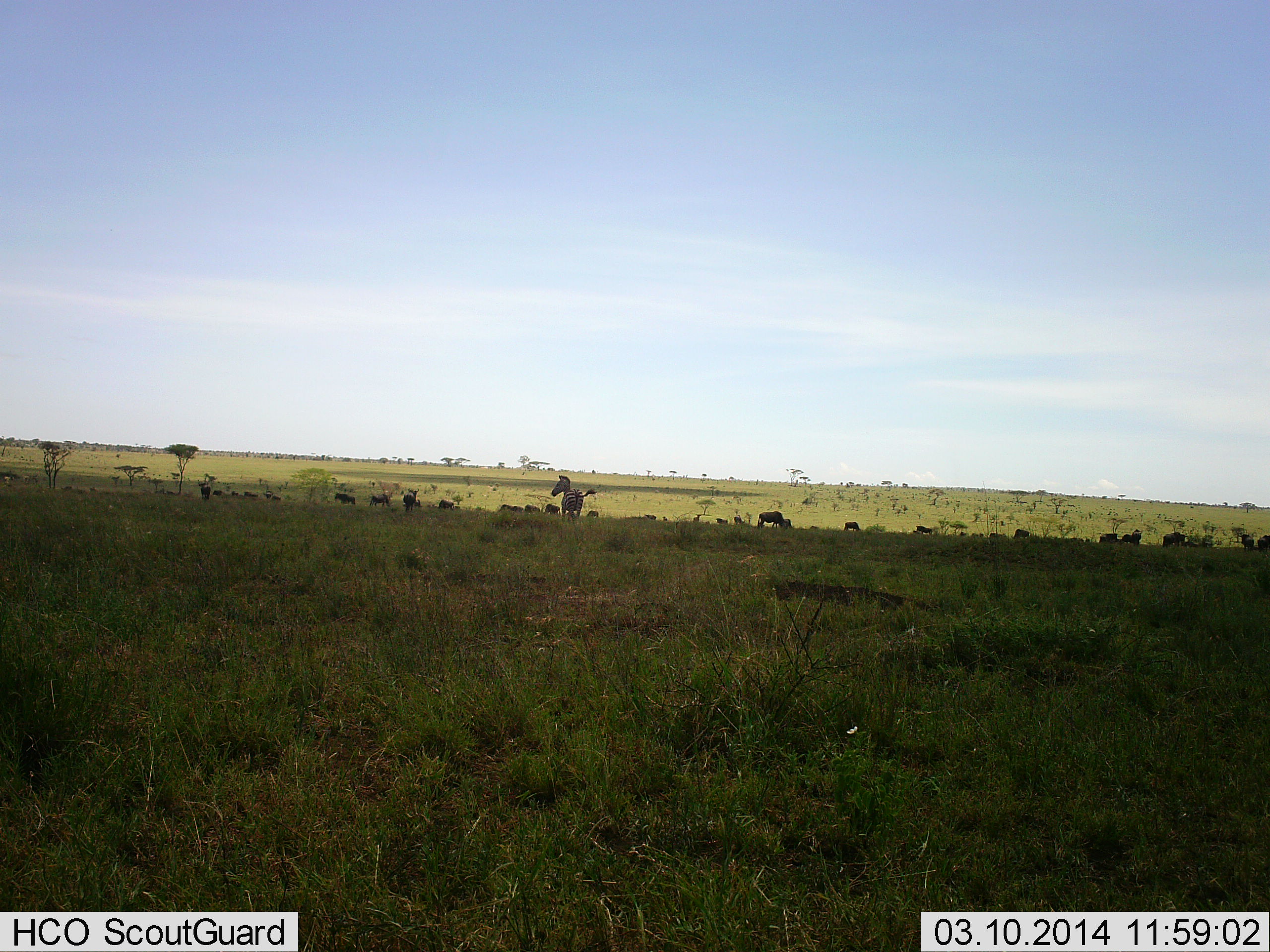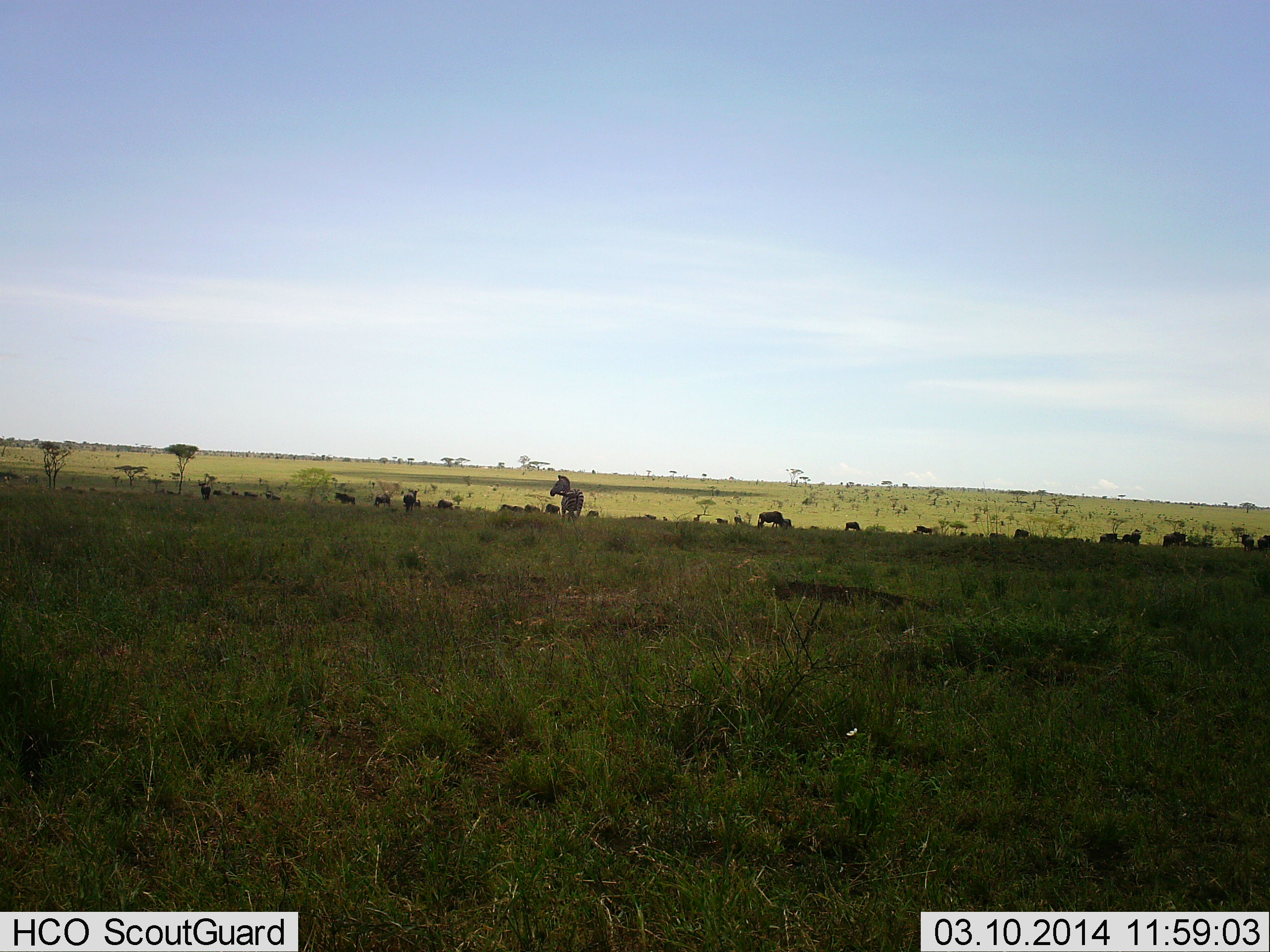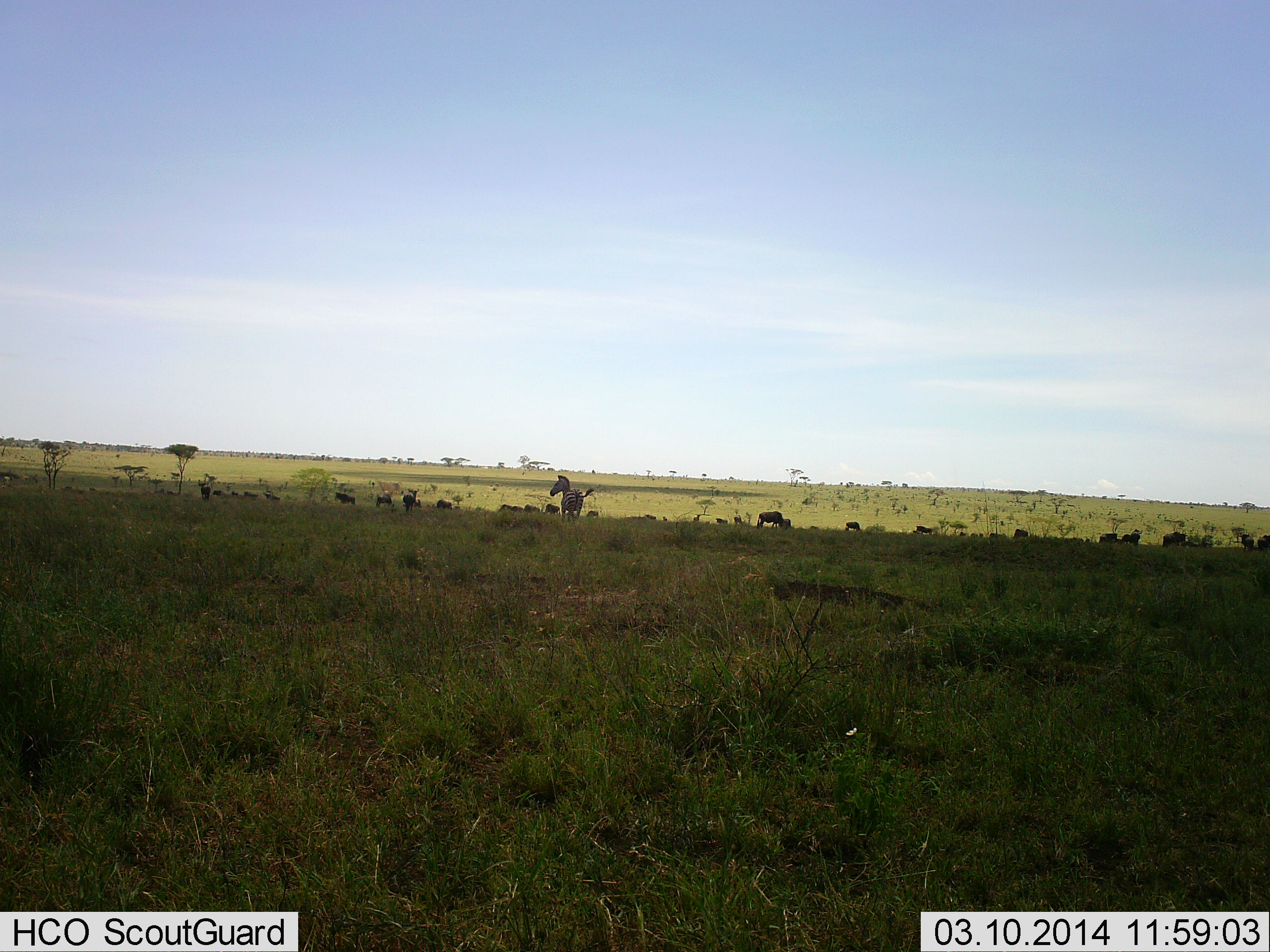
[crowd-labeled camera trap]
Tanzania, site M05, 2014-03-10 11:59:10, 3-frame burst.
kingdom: Animalia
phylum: Chordata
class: Mammalia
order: Artiodactyla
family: Bovidae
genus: Connochaetes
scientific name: Connochaetes taurinus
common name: blue wildebeest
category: wildebeest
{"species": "wildebeest (blue wildebeest) (Connochaetes taurinus)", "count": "11-50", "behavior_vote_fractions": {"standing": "42%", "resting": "8%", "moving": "25%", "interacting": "0%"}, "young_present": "0%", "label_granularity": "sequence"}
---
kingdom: Animalia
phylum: Chordata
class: Mammalia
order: Perissodactyla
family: Equidae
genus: Equus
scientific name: Equus quagga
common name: plains zebra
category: zebra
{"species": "zebra (plains zebra) (Equus quagga)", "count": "1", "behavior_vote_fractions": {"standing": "92%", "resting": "8%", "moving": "0%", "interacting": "0%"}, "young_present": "0%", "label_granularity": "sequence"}